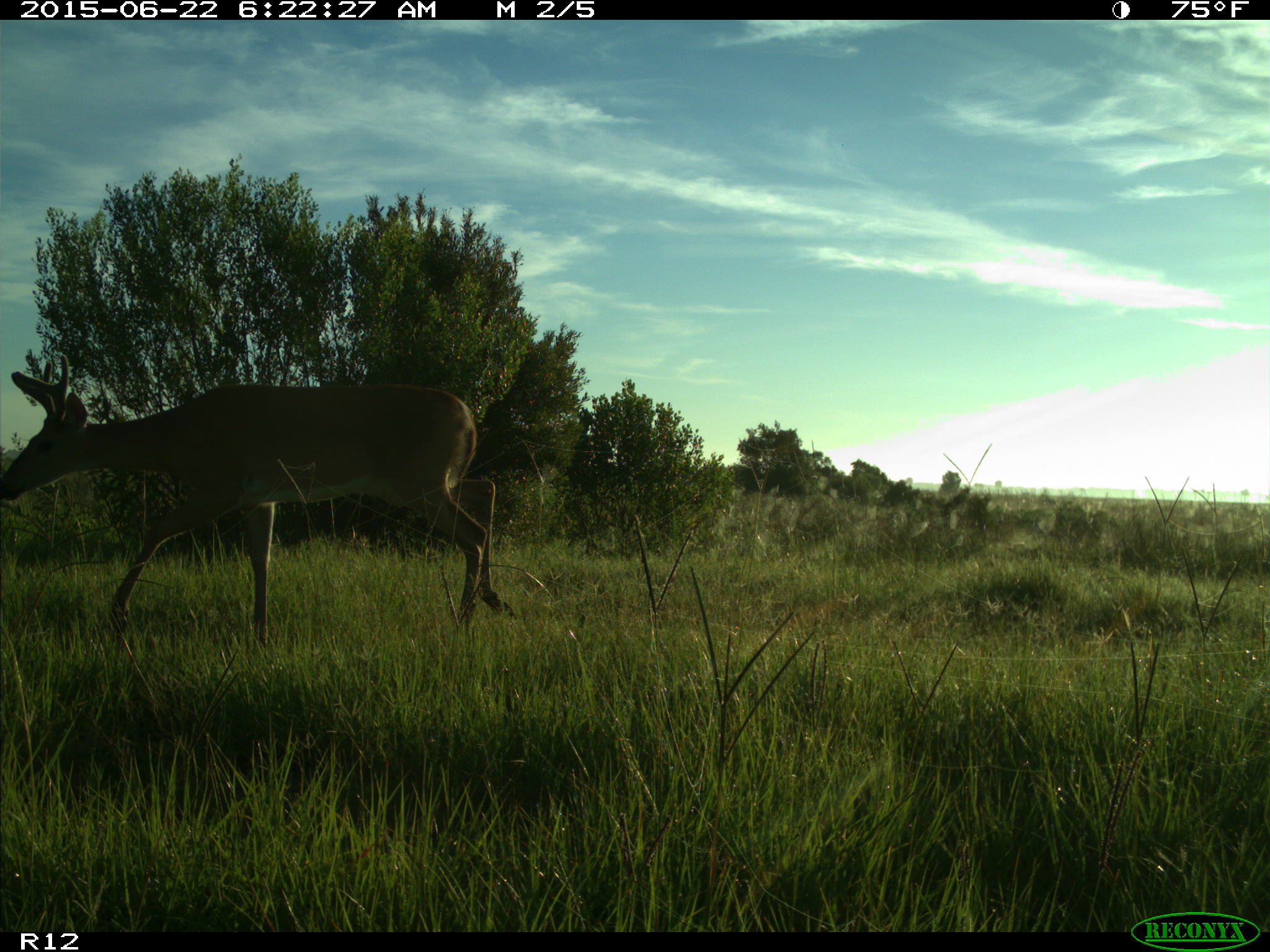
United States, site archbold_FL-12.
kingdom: Animalia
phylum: Chordata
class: Mammalia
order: Artiodactyla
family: Cervidae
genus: Odocoileus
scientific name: Odocoileus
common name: deer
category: unidentified deer